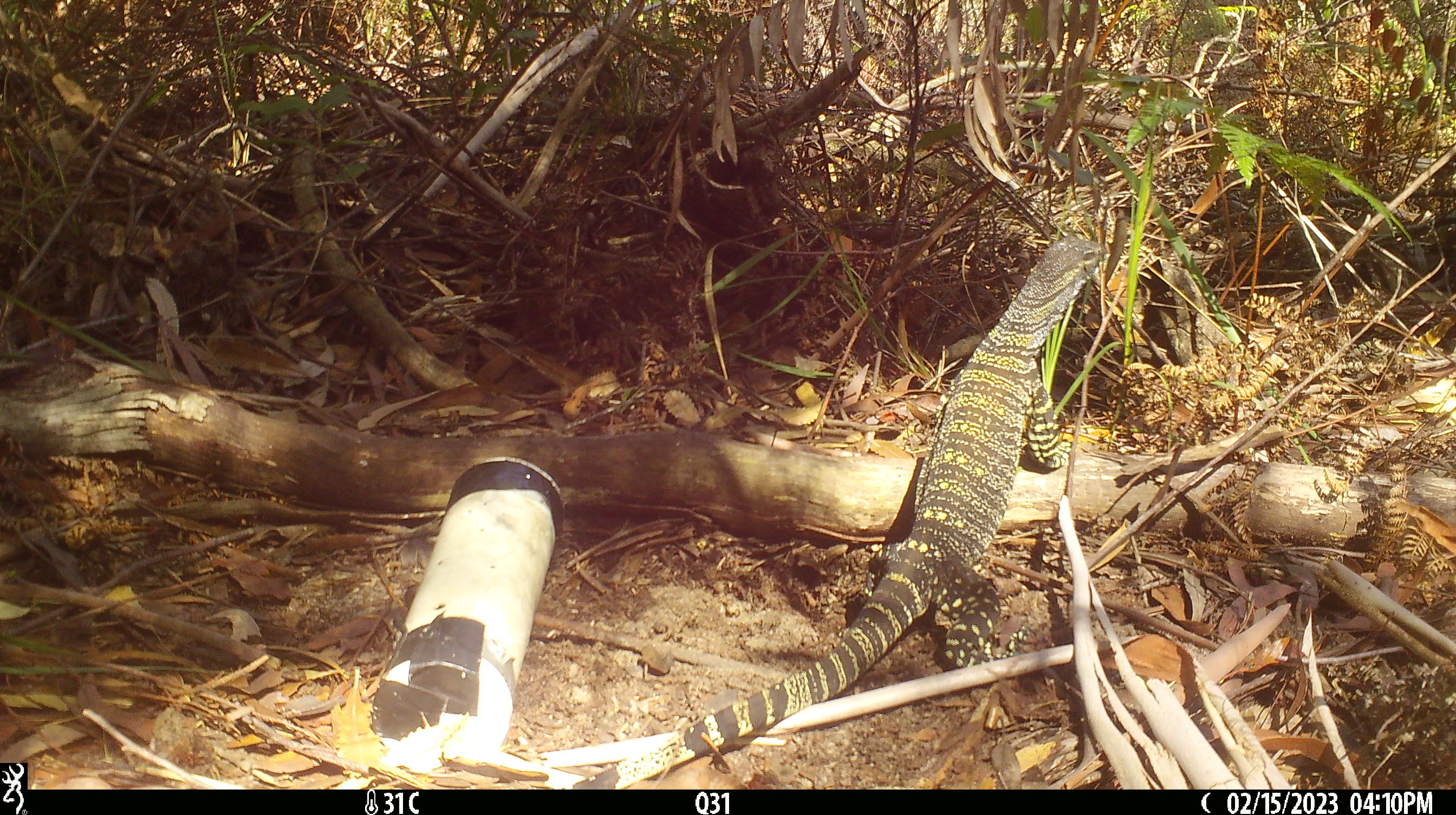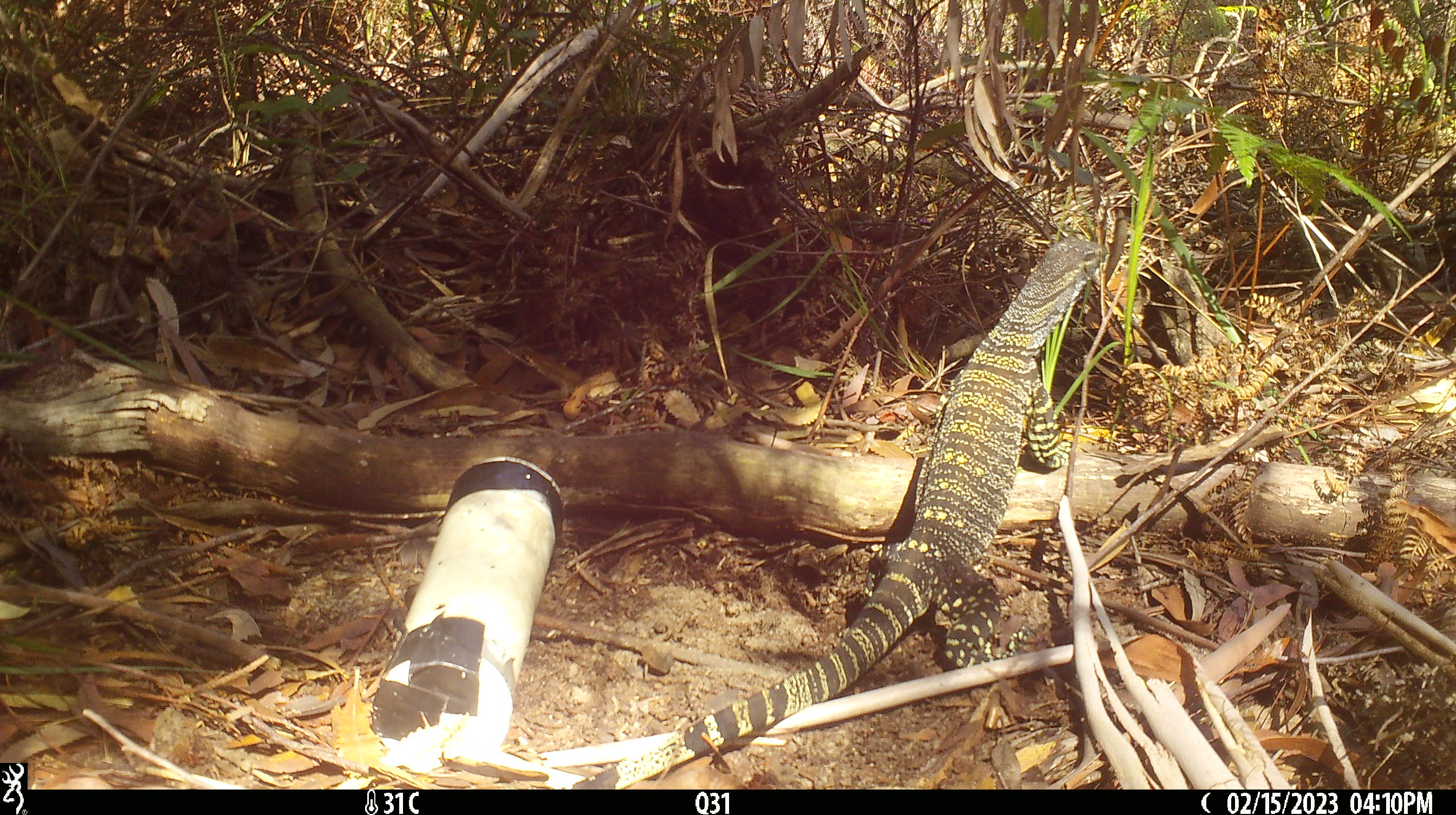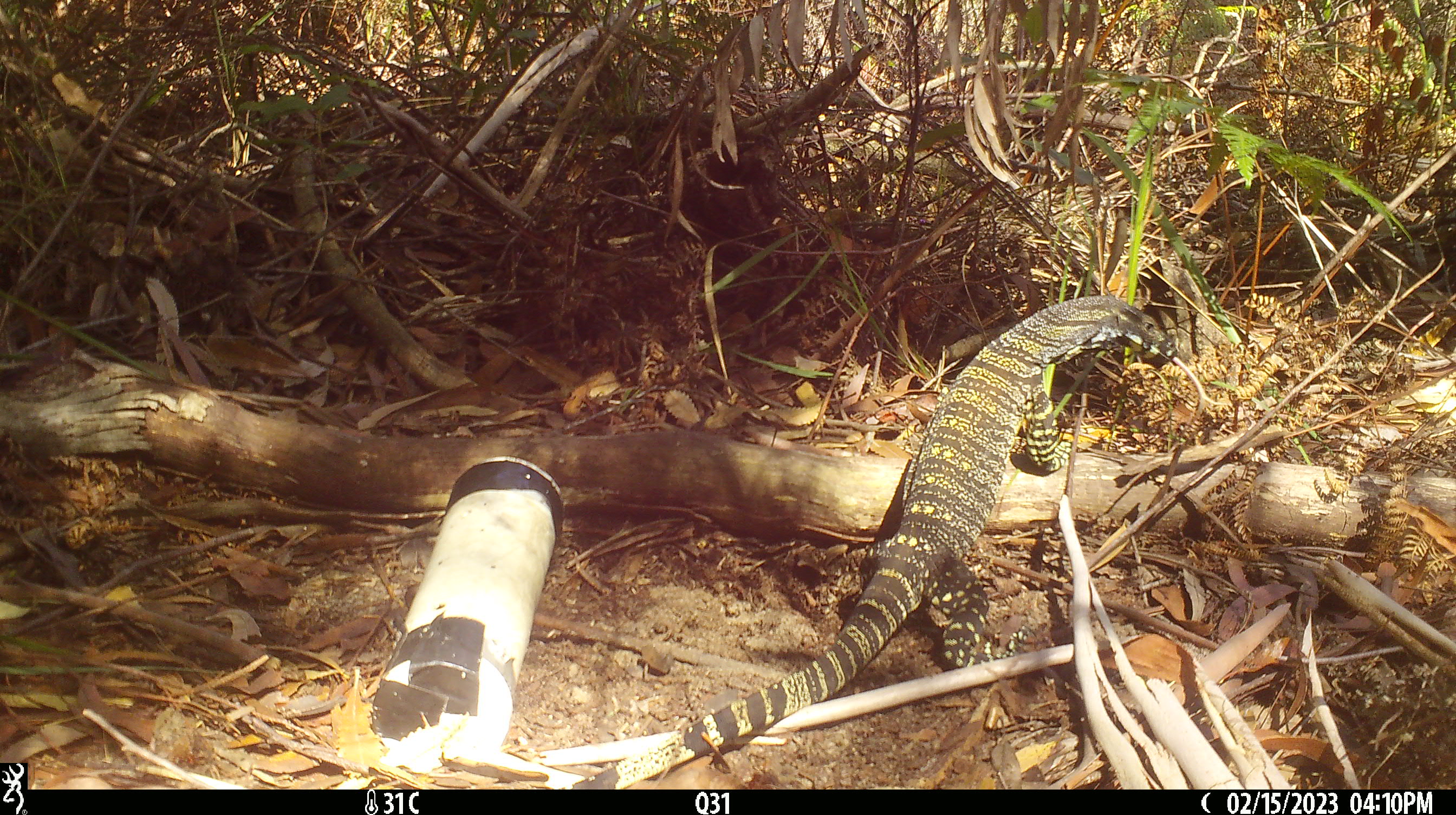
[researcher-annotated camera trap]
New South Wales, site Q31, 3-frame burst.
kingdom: Animalia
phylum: Chordata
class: Reptilia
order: Squamata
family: Varanidae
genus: Varanus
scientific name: Varanus varius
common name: lace monitor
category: goanna